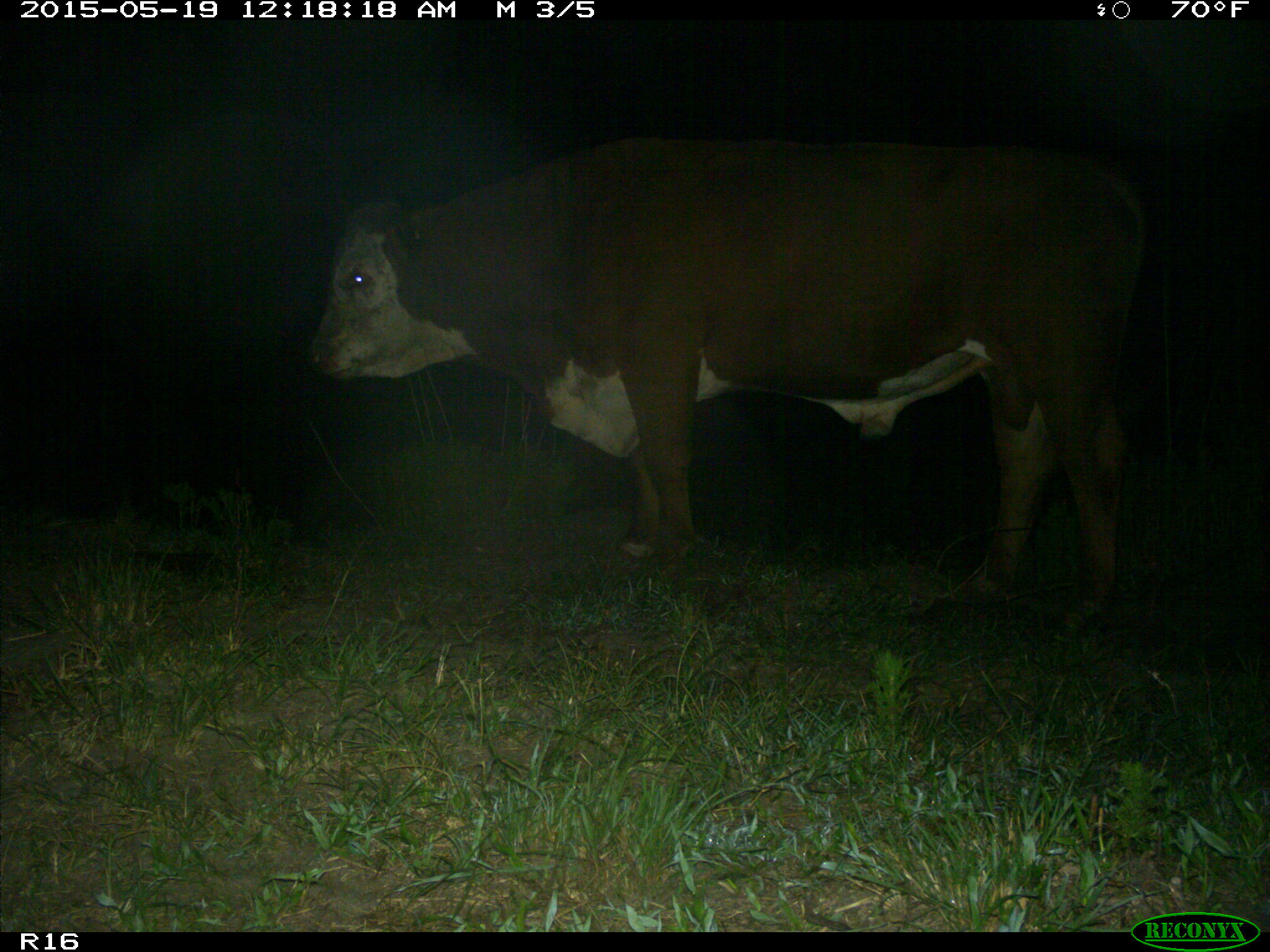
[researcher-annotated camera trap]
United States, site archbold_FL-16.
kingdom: Animalia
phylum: Chordata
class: Mammalia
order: Artiodactyla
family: Bovidae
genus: Bos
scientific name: Bos taurus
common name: domestic cow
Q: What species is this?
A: Bos taurus (domestic cow).